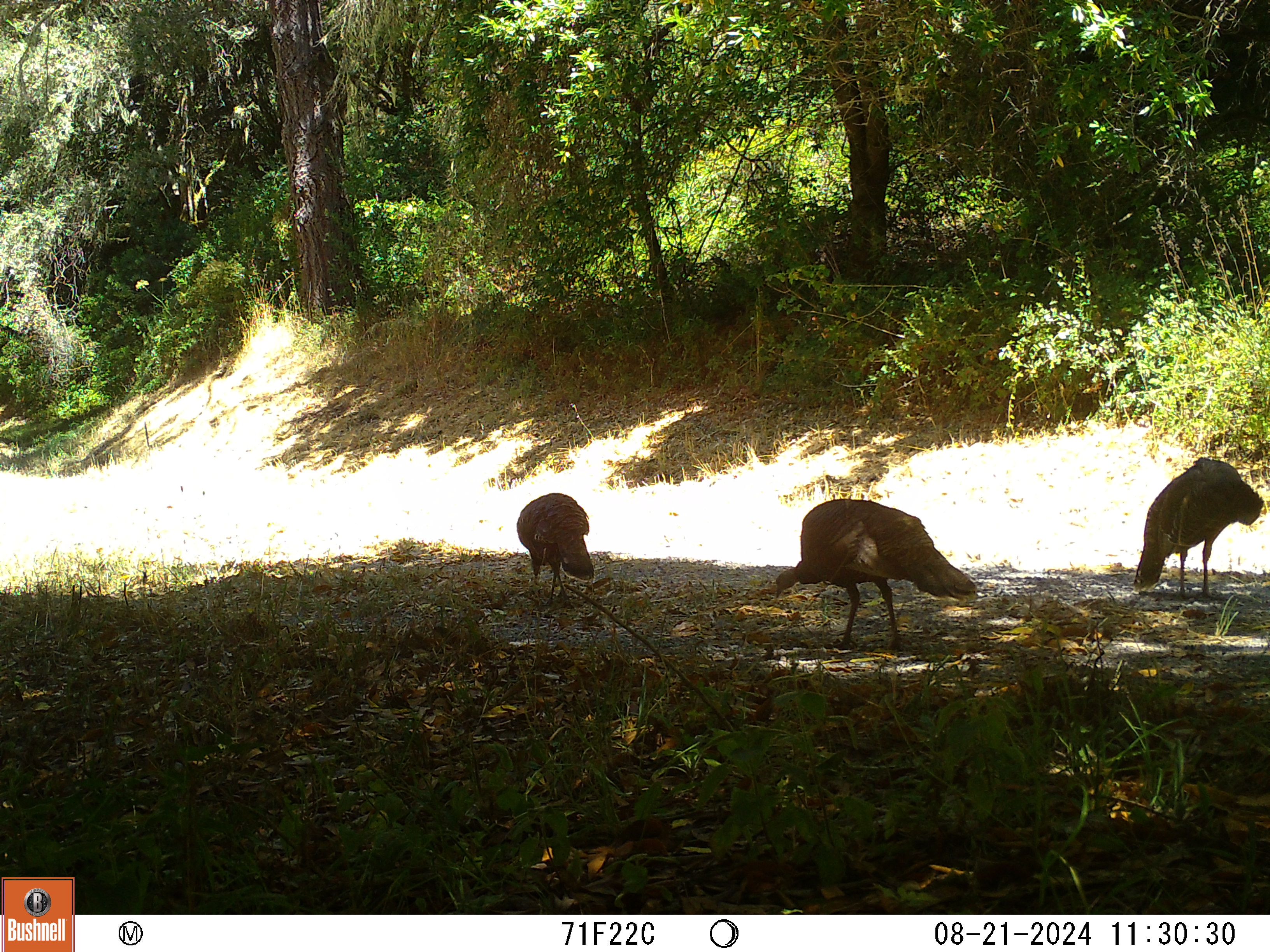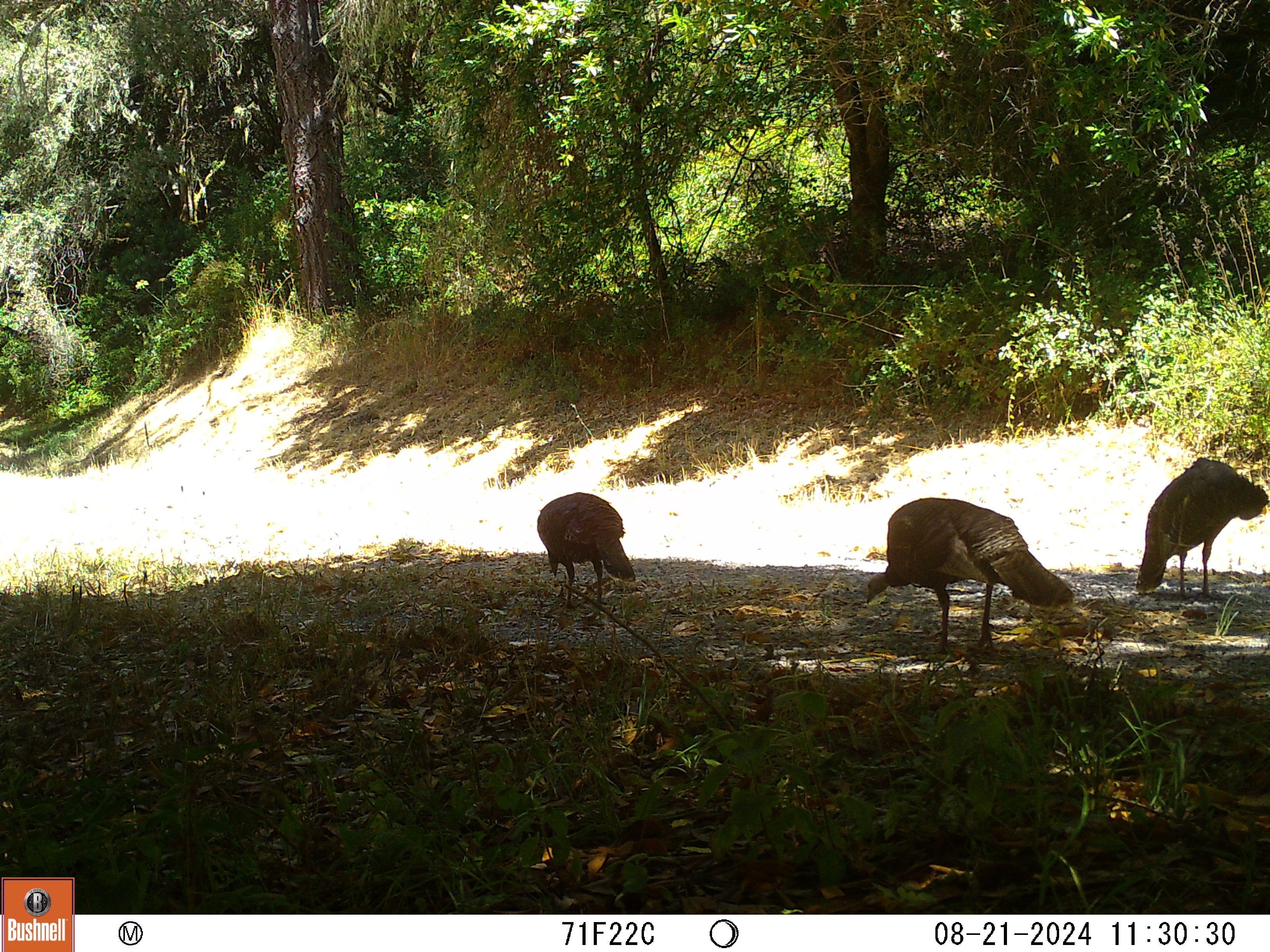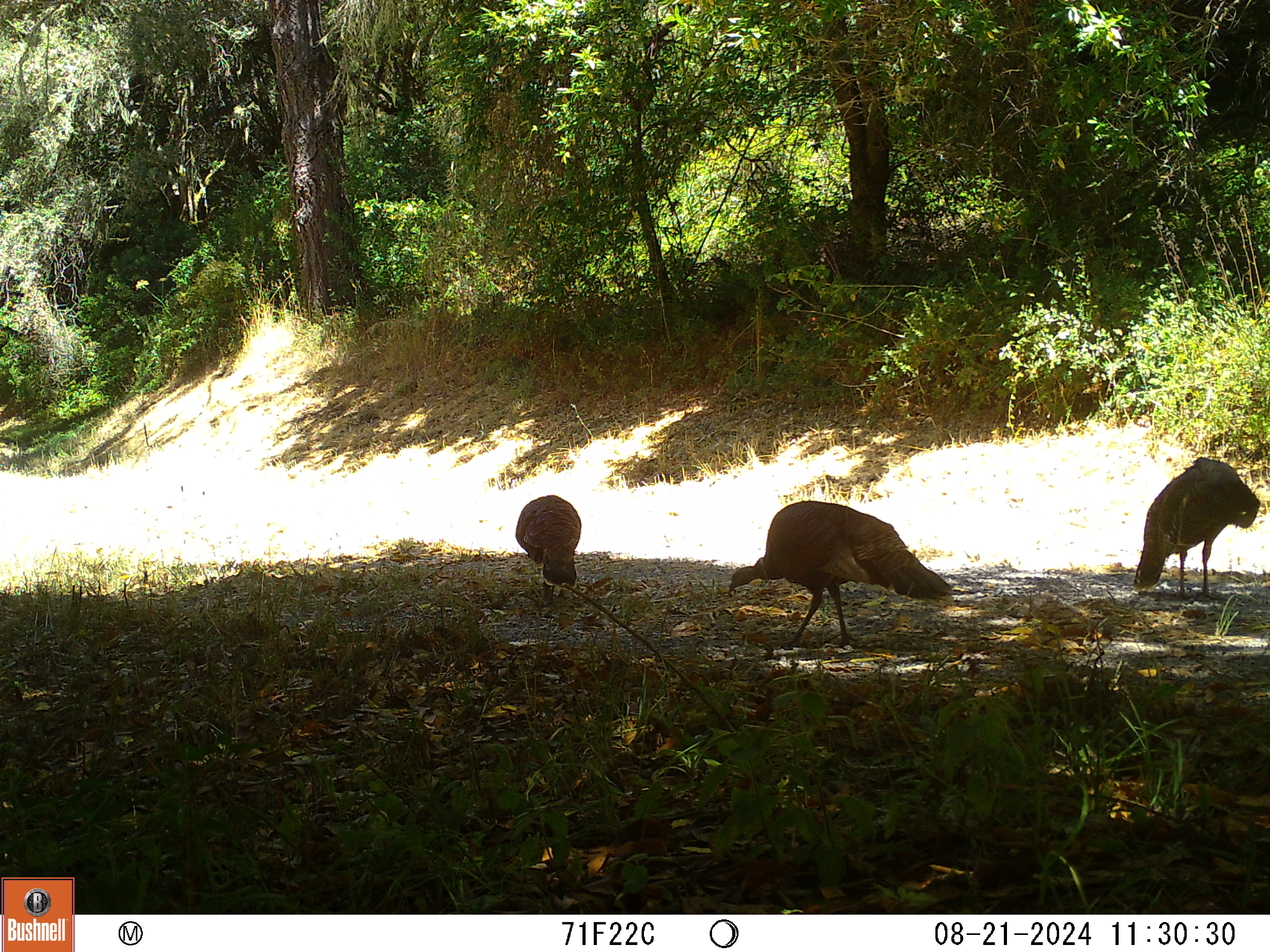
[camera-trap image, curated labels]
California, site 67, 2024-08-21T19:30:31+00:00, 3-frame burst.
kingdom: Animalia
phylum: Chordata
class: Aves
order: Galliformes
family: Phasianidae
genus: Meleagris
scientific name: Meleagris gallopavo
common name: turkey